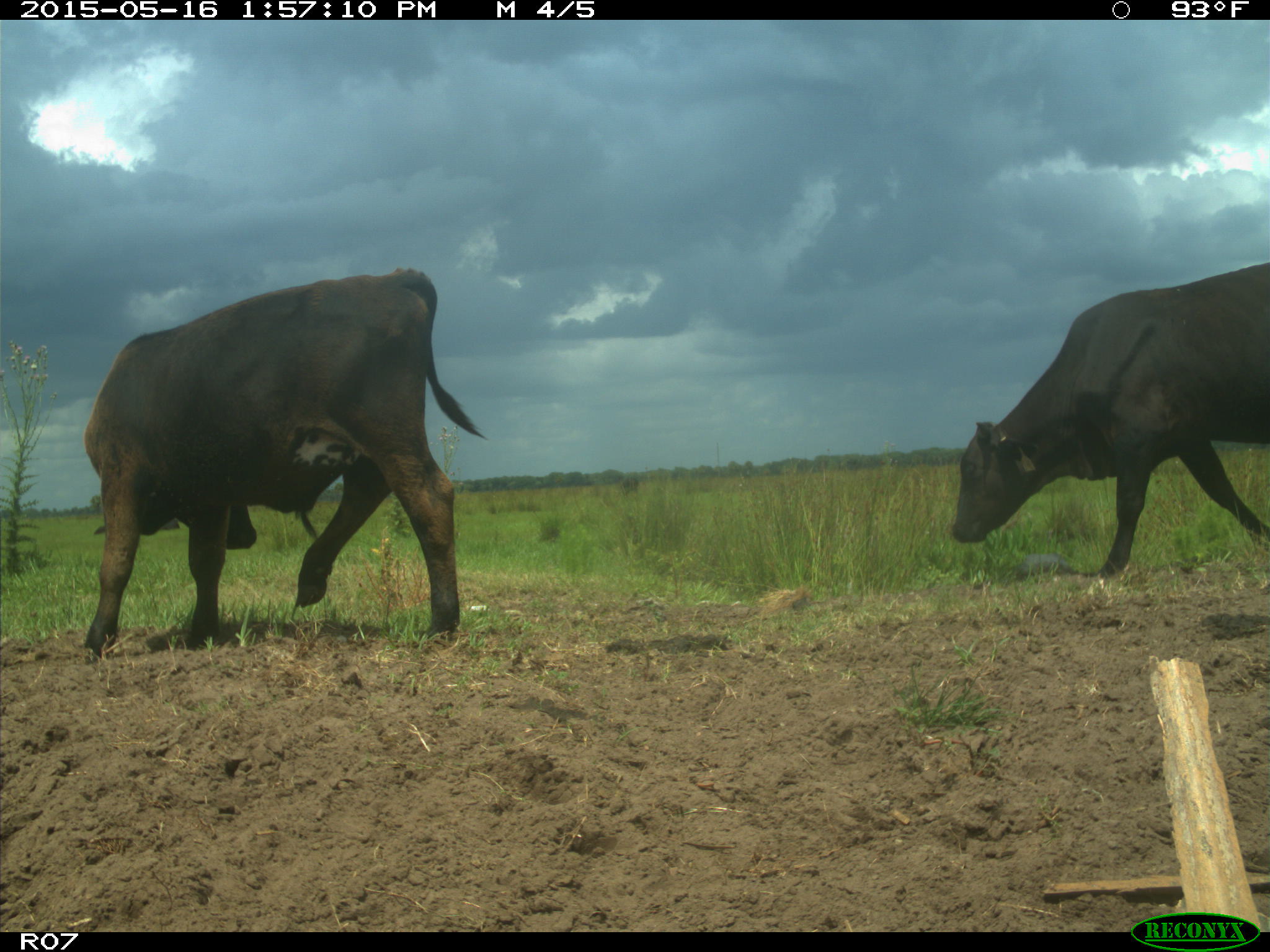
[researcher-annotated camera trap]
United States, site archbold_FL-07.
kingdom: Animalia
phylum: Chordata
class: Mammalia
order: Artiodactyla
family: Bovidae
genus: Bos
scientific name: Bos taurus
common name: domestic cow